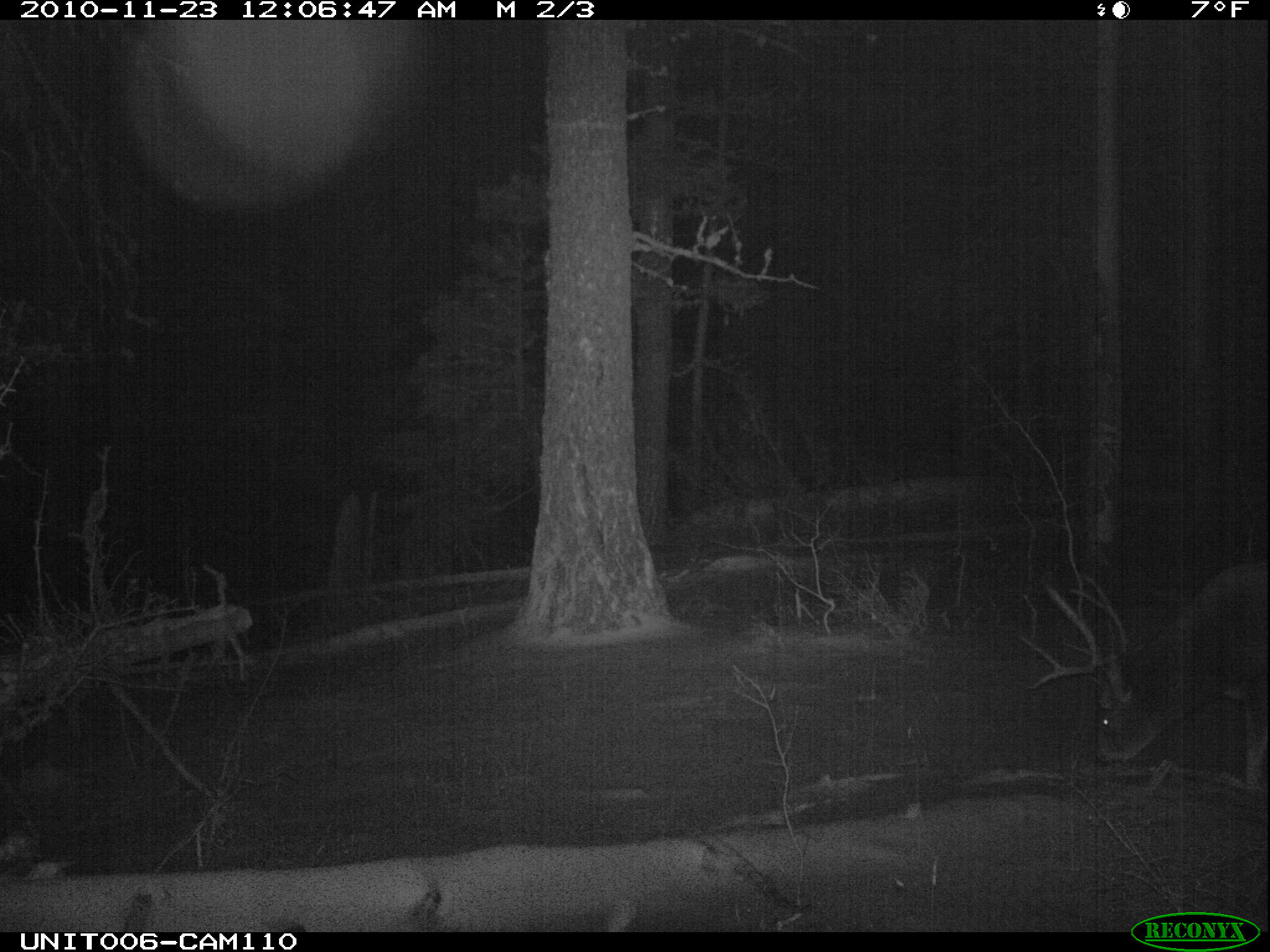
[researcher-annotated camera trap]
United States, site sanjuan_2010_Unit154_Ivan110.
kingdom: Animalia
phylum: Chordata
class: Mammalia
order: Artiodactyla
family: Cervidae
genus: Odocoileus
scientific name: Odocoileus hemionus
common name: mule deer